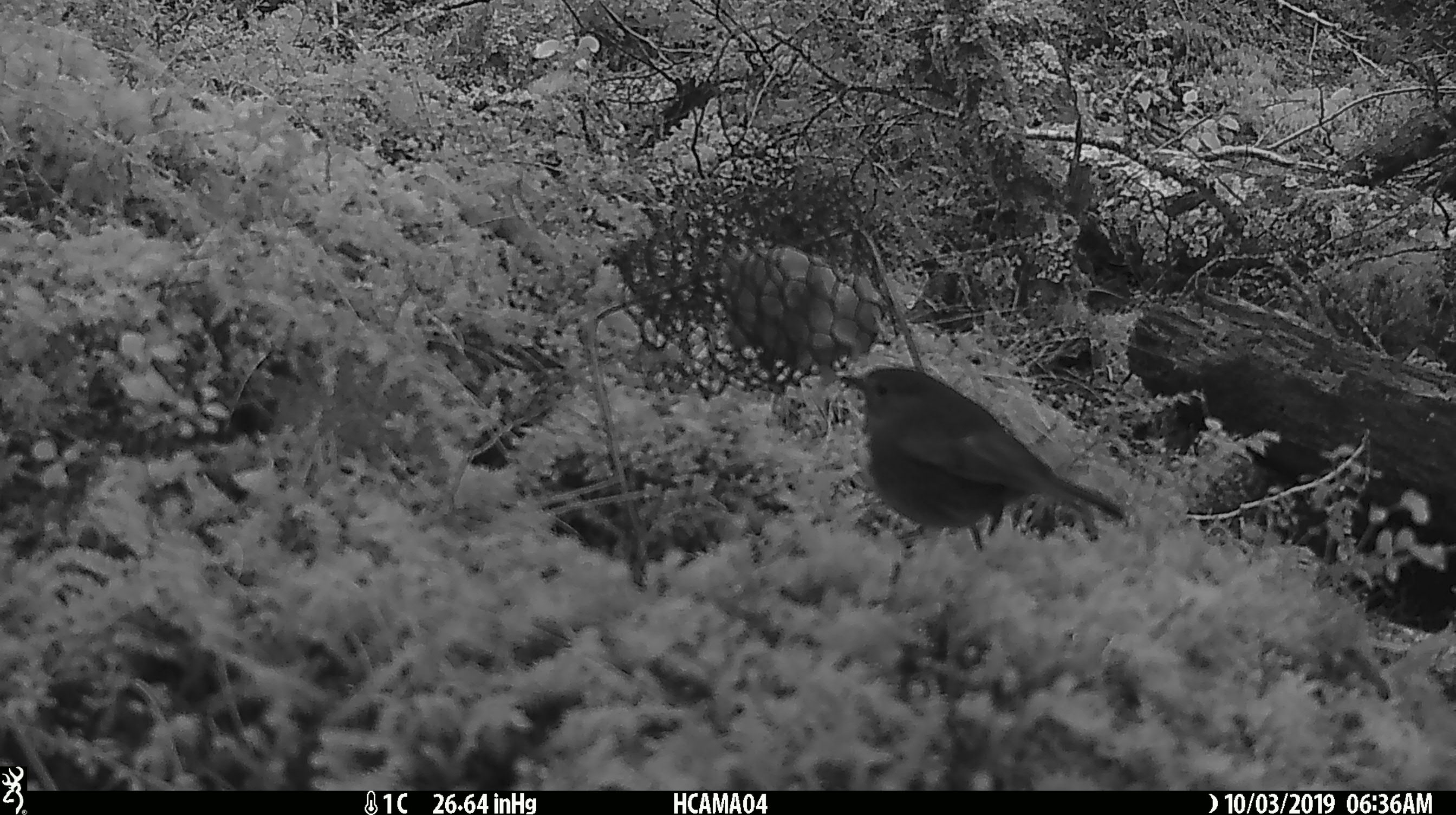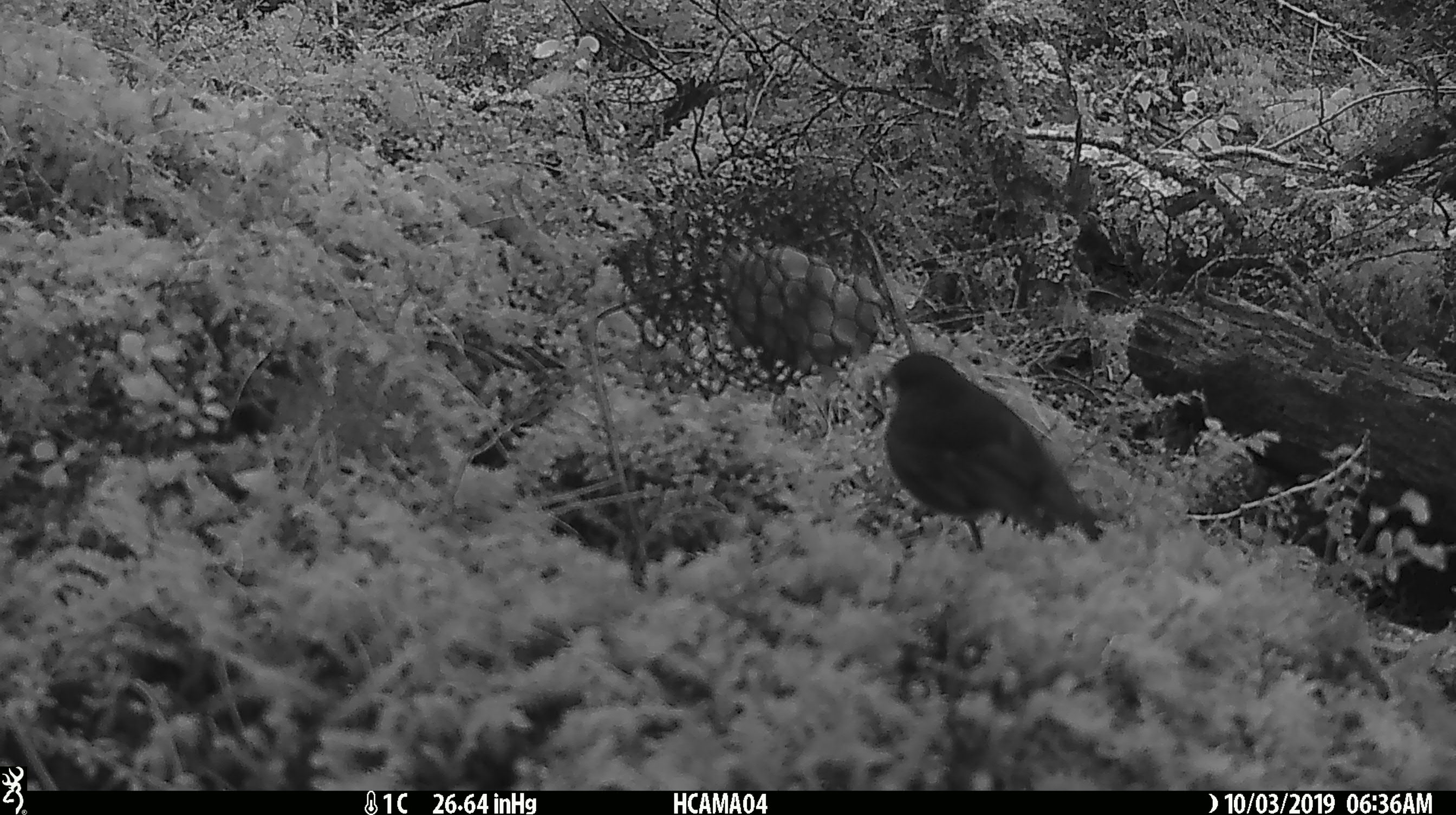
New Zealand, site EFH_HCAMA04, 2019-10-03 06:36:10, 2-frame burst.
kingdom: Animalia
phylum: Chordata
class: Aves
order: Passeriformes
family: Petroicidae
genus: Petroica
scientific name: Petroica australis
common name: new zealand robin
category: robin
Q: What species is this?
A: Robin (new zealand robin) (Petroica australis).